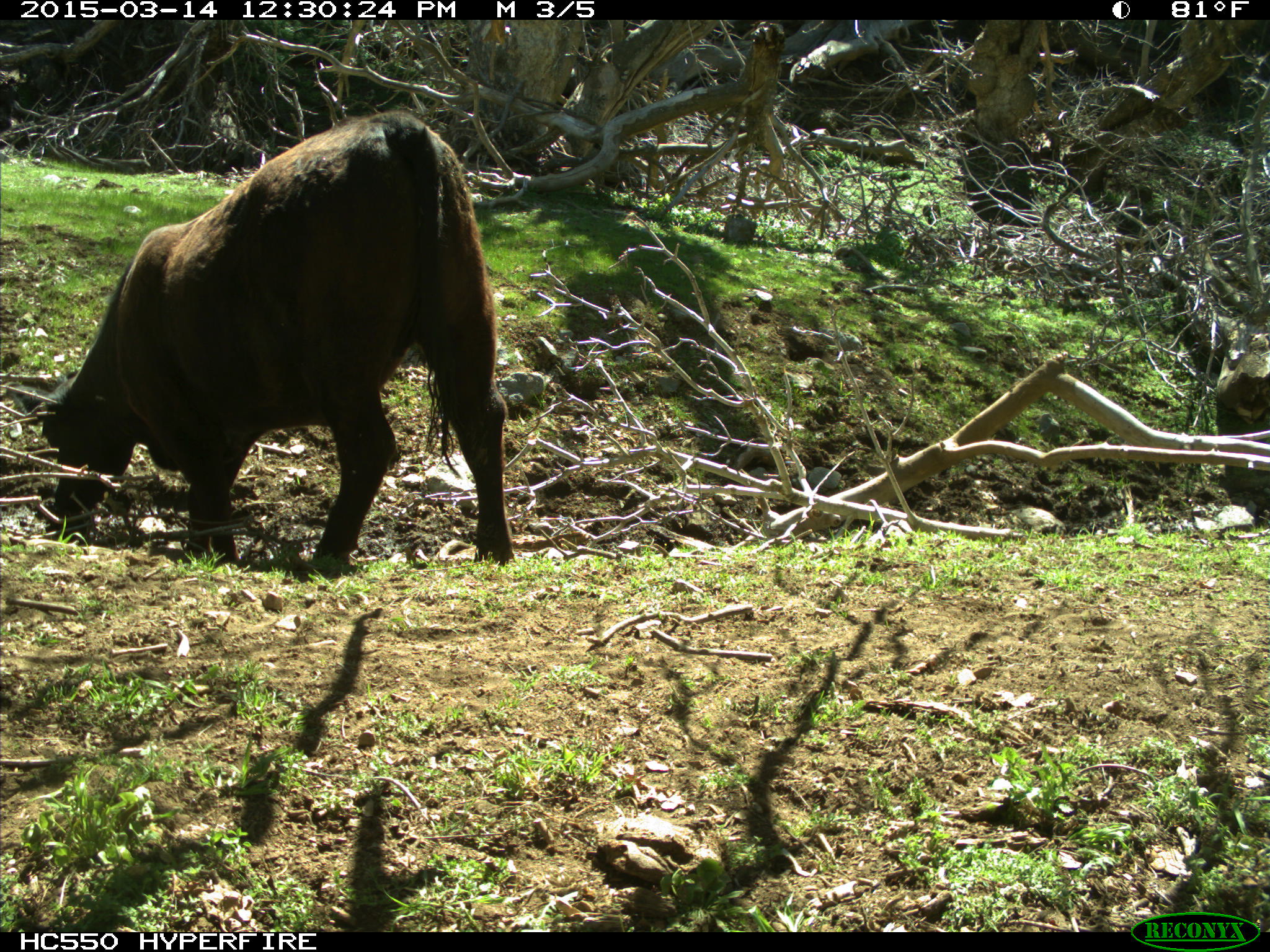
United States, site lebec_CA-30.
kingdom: Animalia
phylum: Chordata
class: Mammalia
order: Artiodactyla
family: Bovidae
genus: Bos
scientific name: Bos taurus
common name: domestic cow